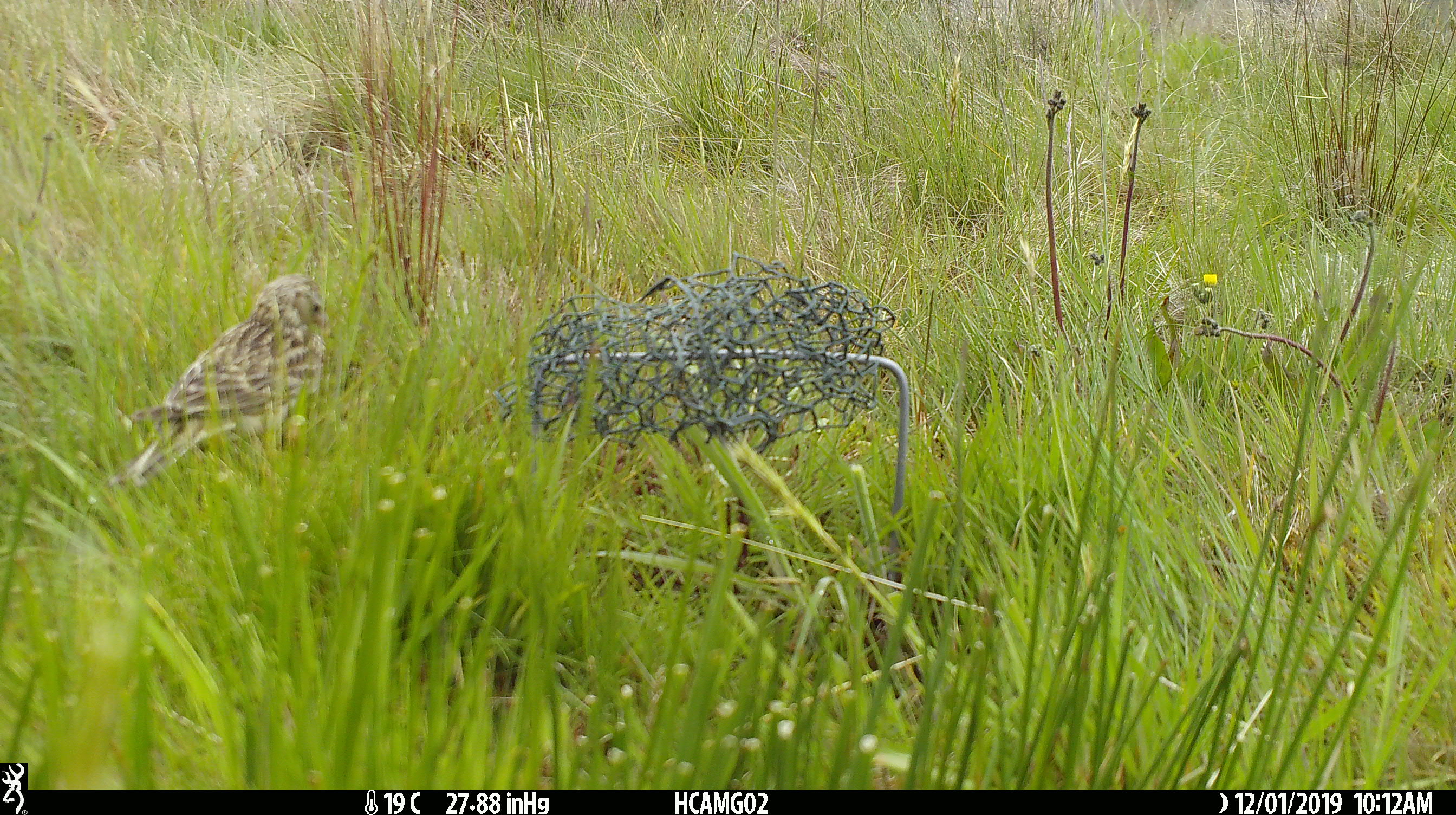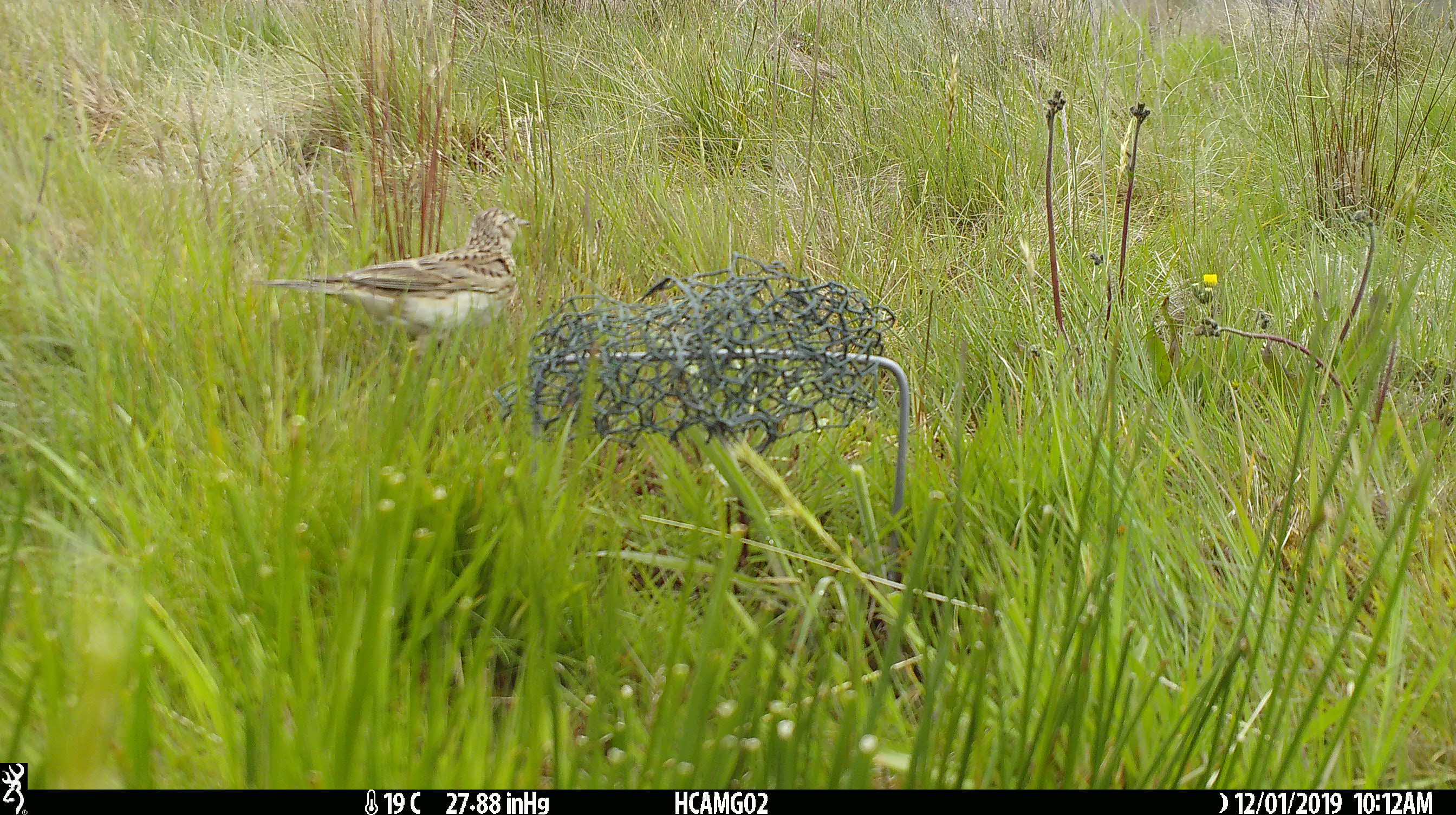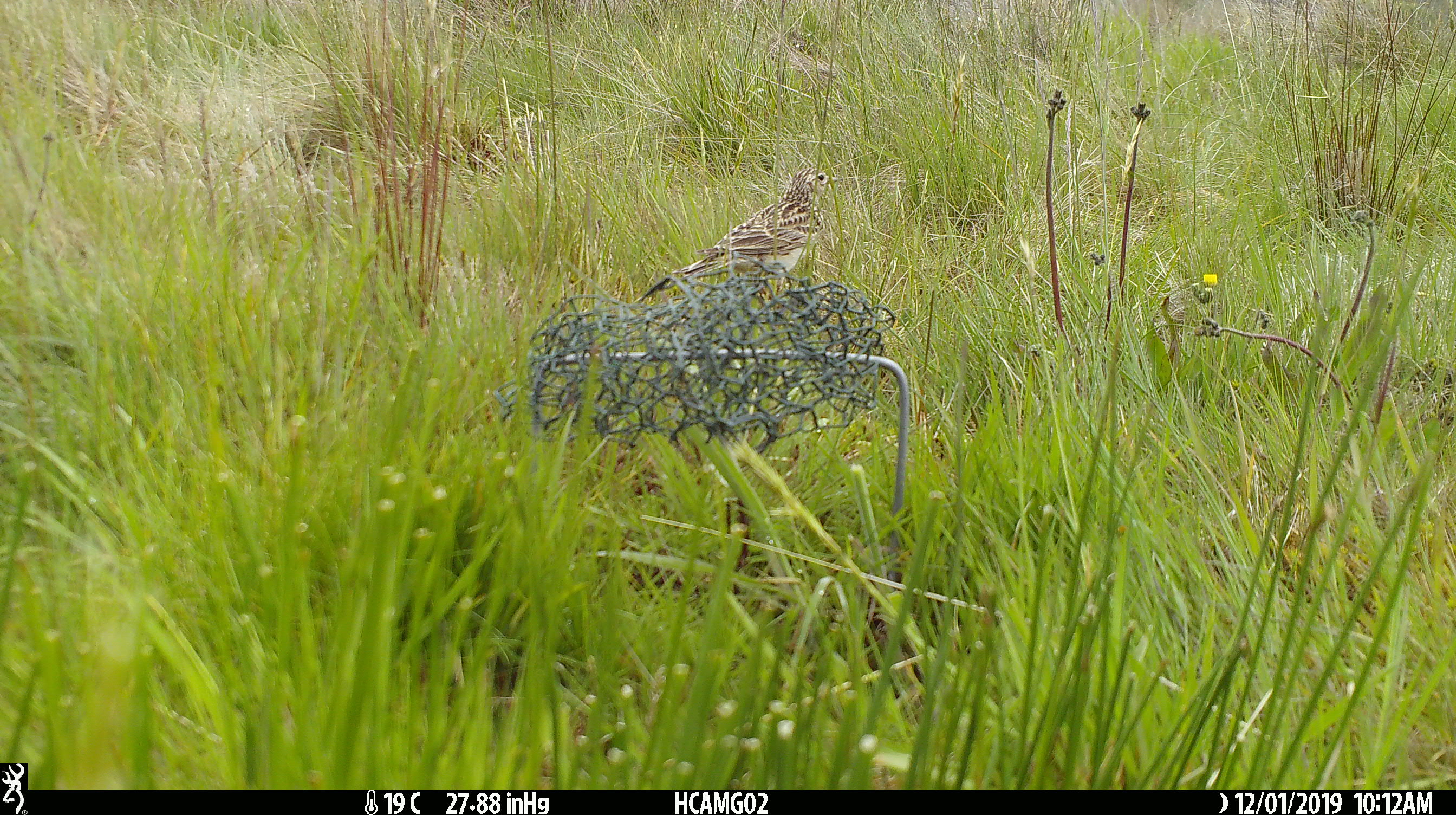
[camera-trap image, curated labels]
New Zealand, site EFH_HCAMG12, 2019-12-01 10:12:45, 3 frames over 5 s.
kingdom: Animalia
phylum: Chordata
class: Aves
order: Passeriformes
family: Motacillidae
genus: Anthus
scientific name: Anthus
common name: pipit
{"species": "pipit (Anthus)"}